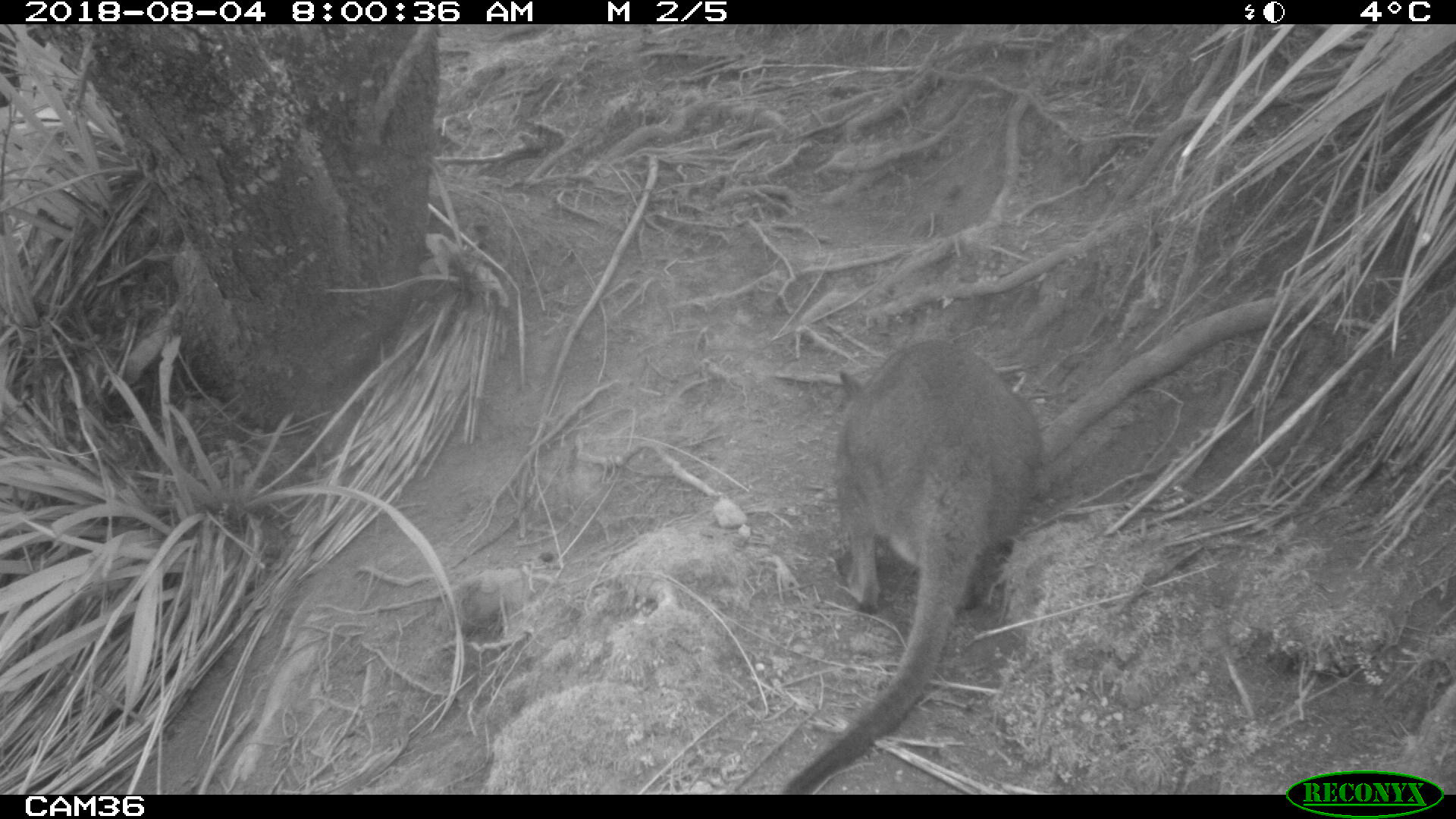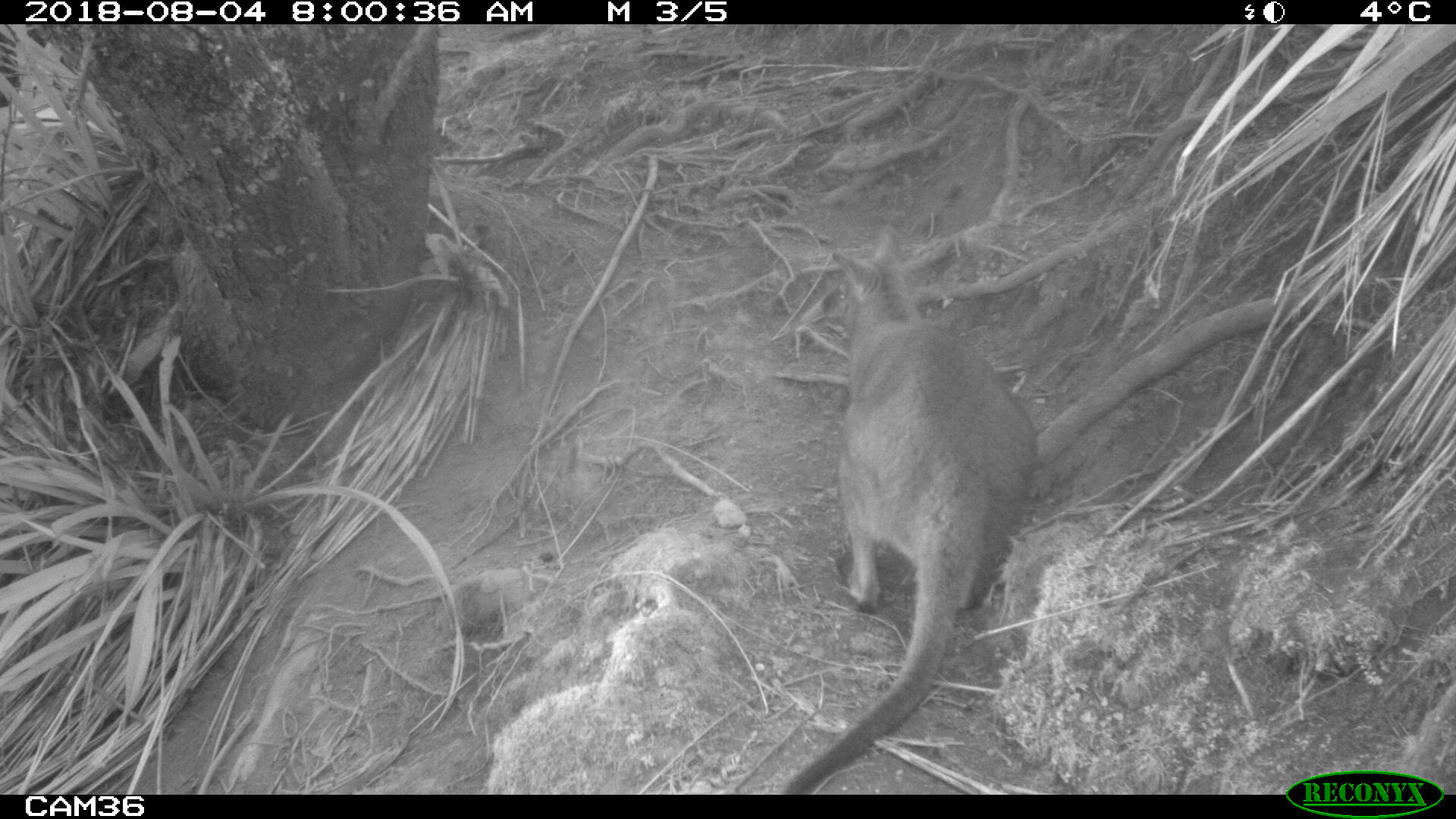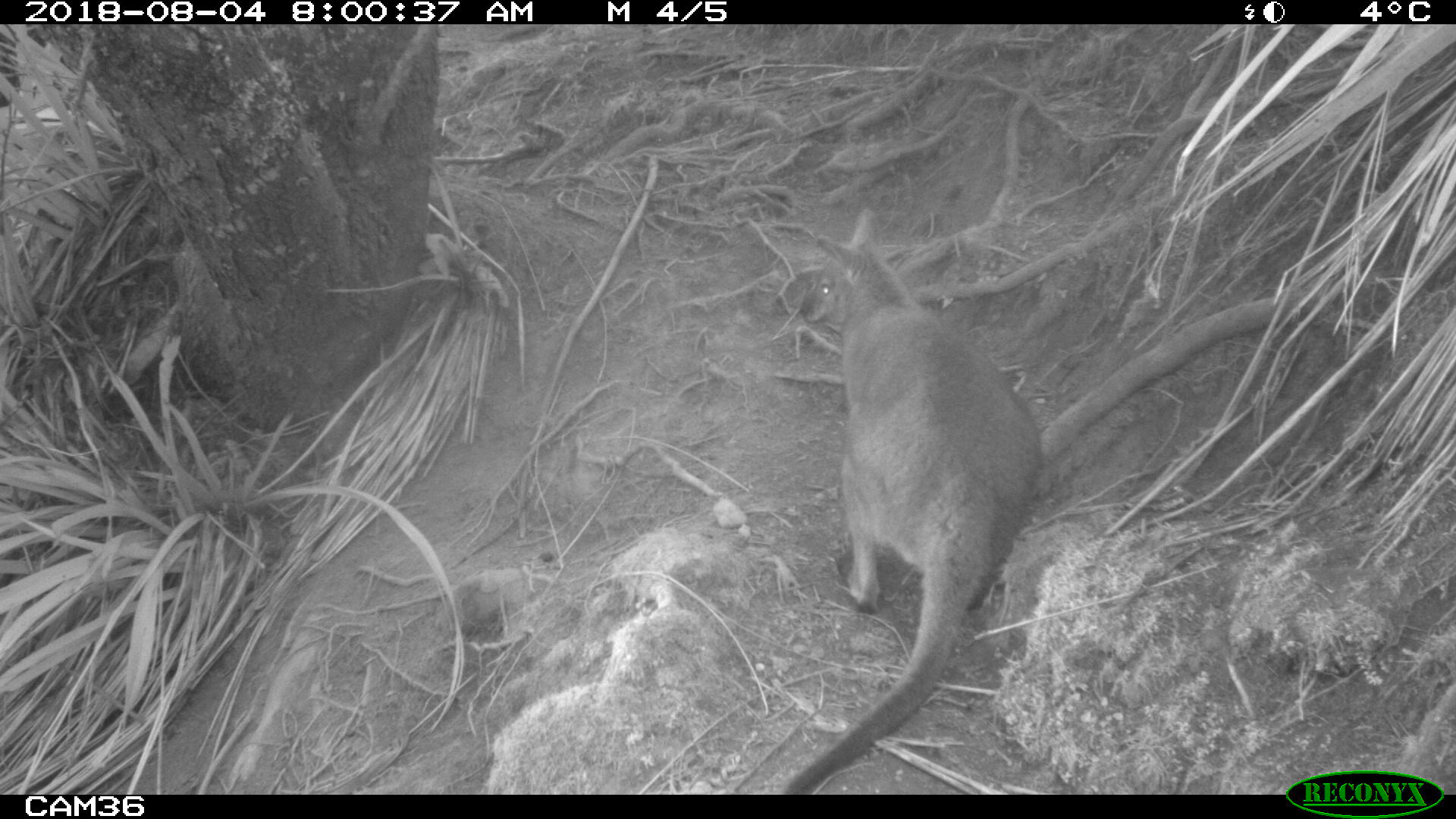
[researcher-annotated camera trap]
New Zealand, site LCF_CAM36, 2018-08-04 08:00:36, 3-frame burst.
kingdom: Animalia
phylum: Chordata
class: Mammalia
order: Diprotodontia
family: Macropodidae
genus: Notamacropus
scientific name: Notamacropus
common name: wallaby